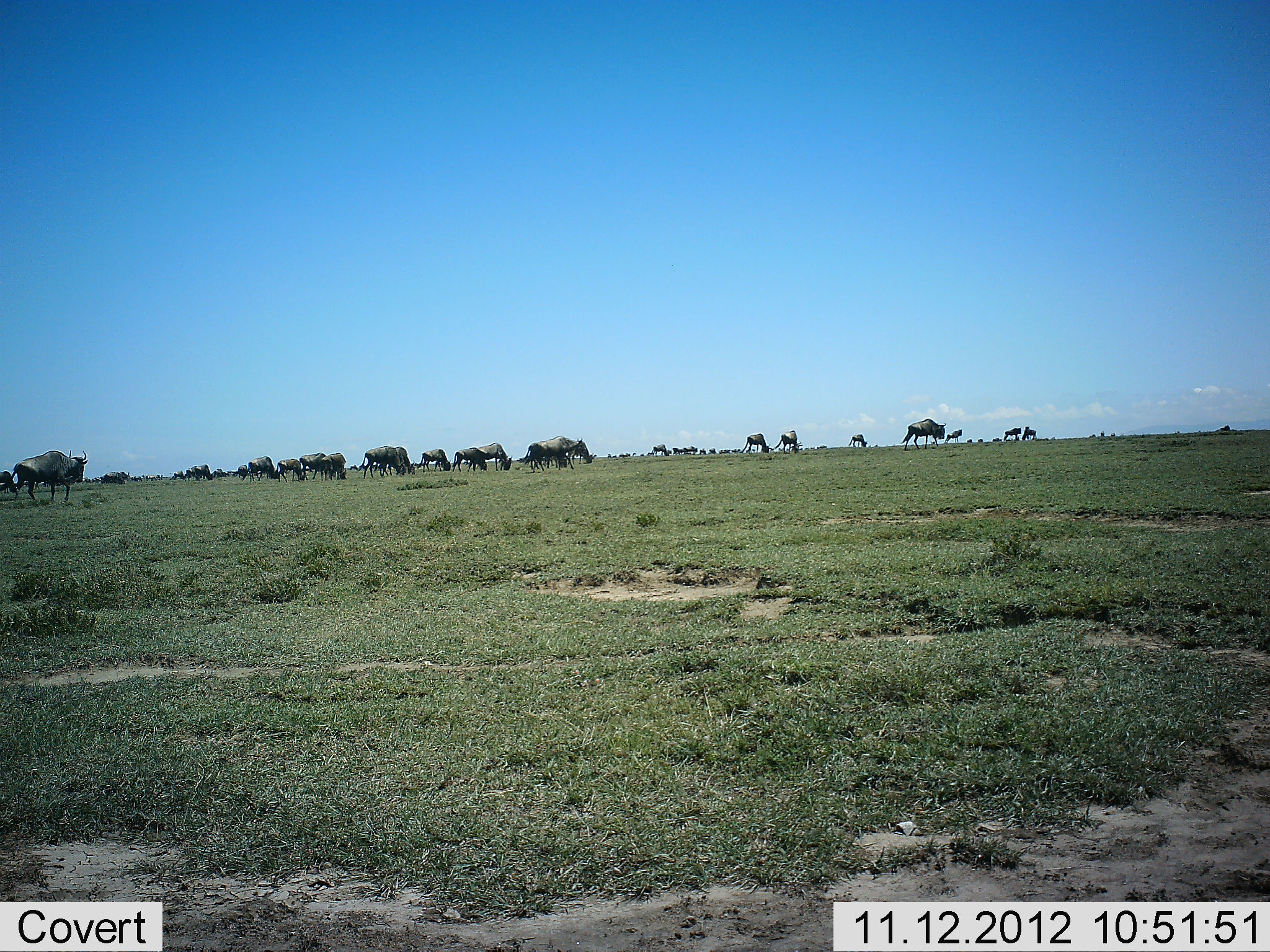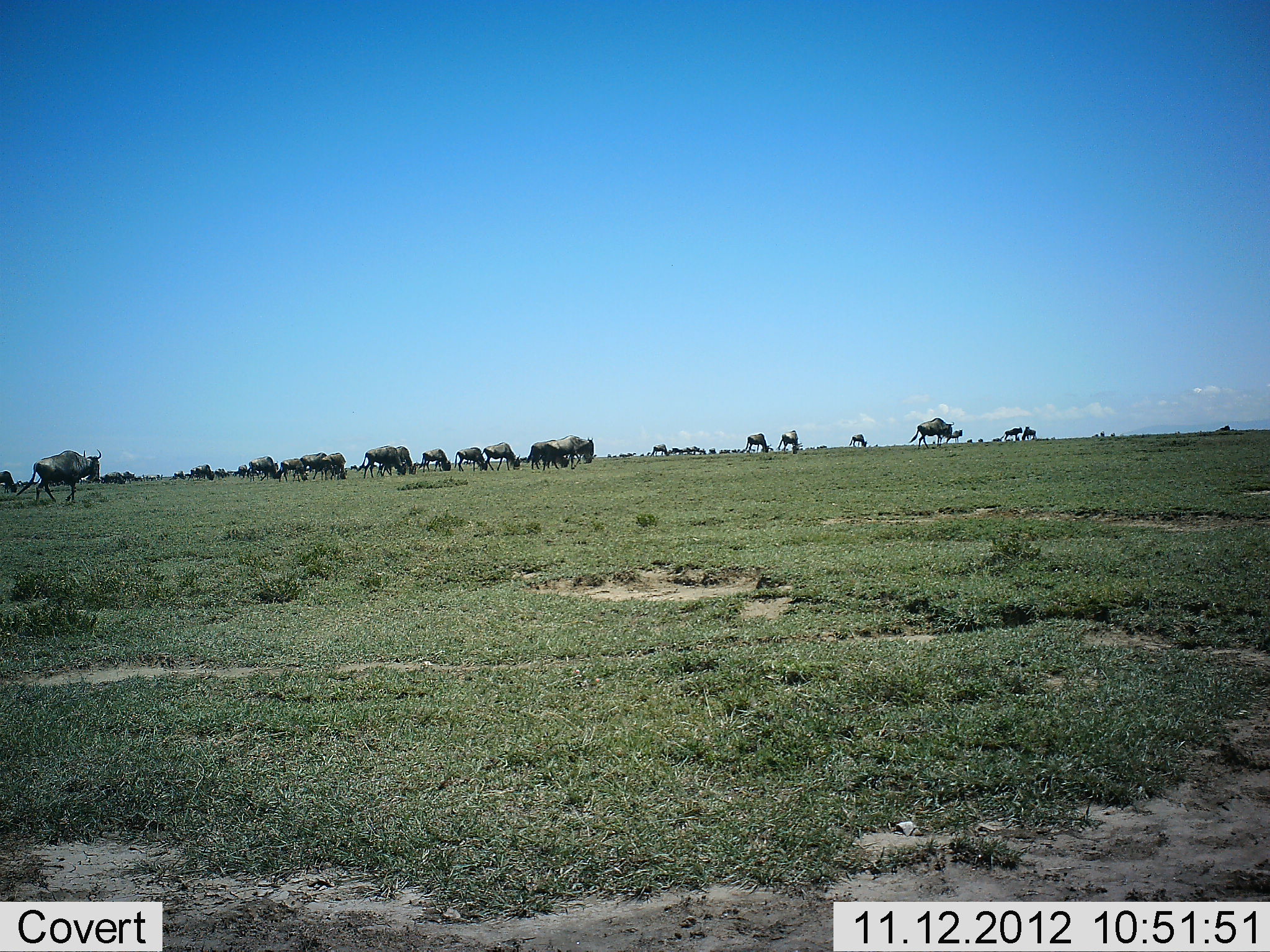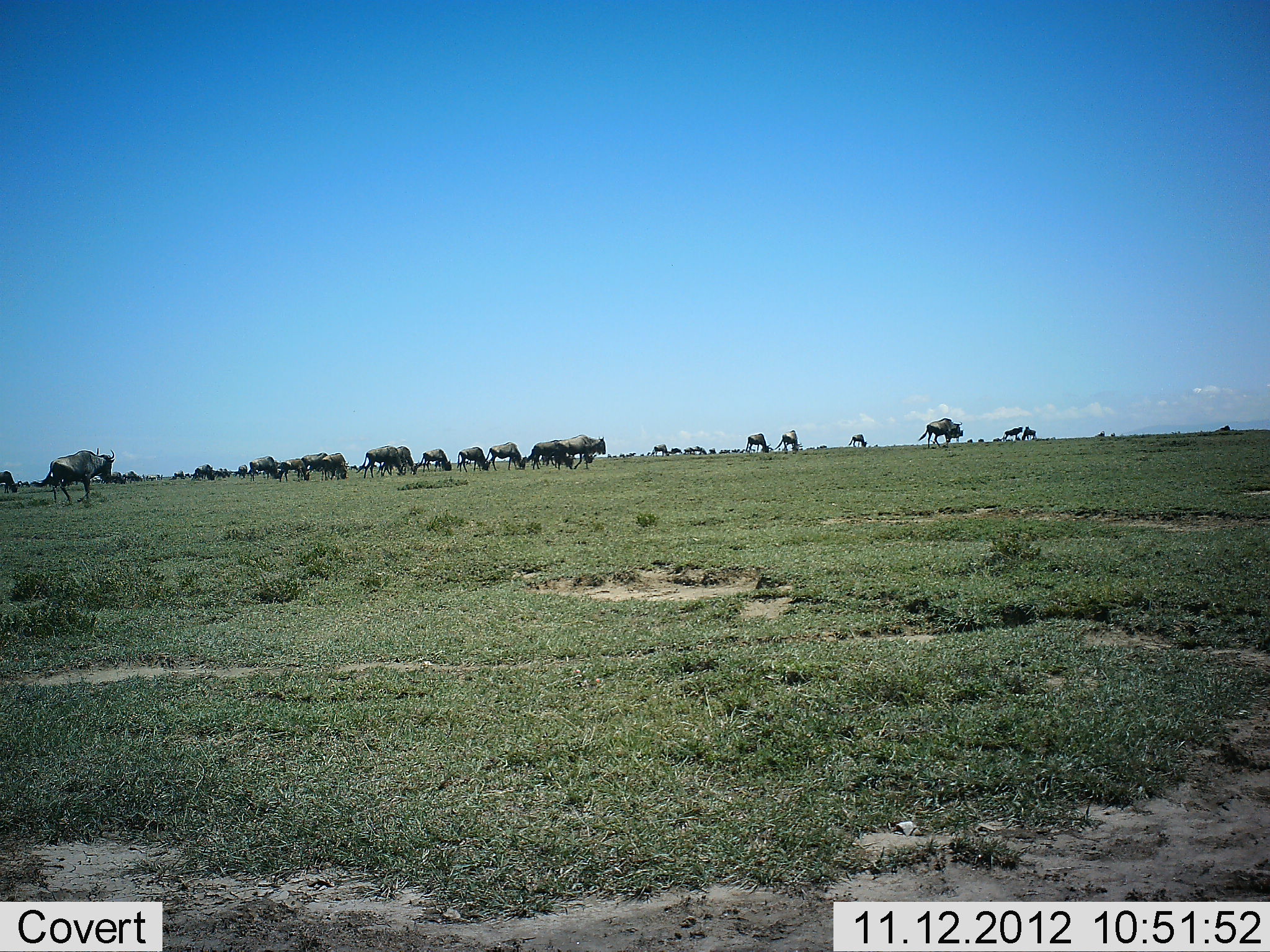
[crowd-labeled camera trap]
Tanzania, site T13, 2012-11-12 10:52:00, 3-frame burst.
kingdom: Animalia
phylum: Chordata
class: Mammalia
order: Artiodactyla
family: Bovidae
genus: Connochaetes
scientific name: Connochaetes taurinus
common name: blue wildebeest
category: wildebeest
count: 11-50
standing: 30%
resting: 0%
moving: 80%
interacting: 0%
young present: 0%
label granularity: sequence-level